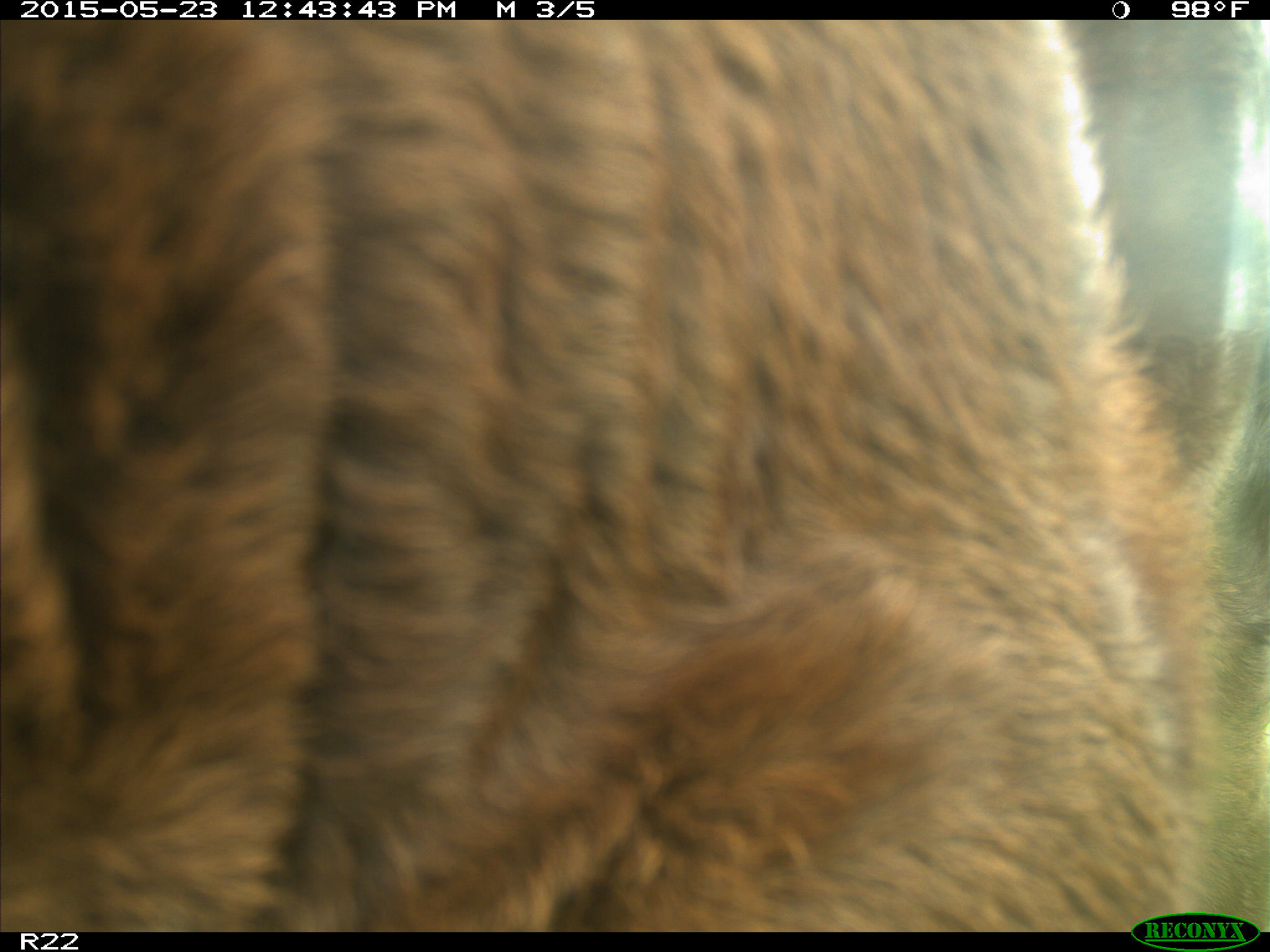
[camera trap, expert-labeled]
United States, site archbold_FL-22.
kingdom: Animalia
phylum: Chordata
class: Mammalia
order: Artiodactyla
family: Bovidae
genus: Bos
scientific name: Bos taurus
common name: domestic cow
Bos taurus (domestic cow).